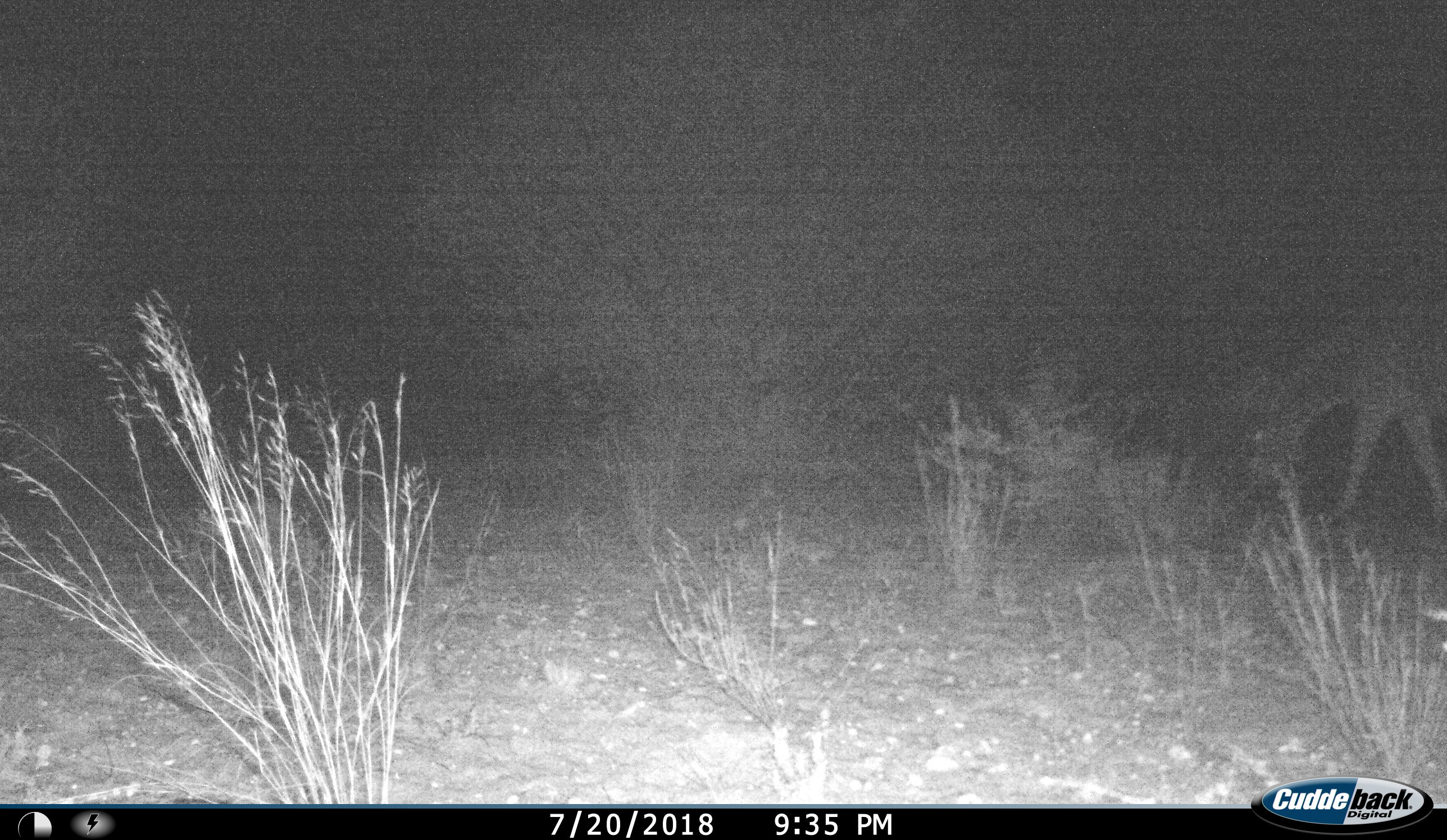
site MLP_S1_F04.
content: unidentified animal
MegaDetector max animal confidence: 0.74